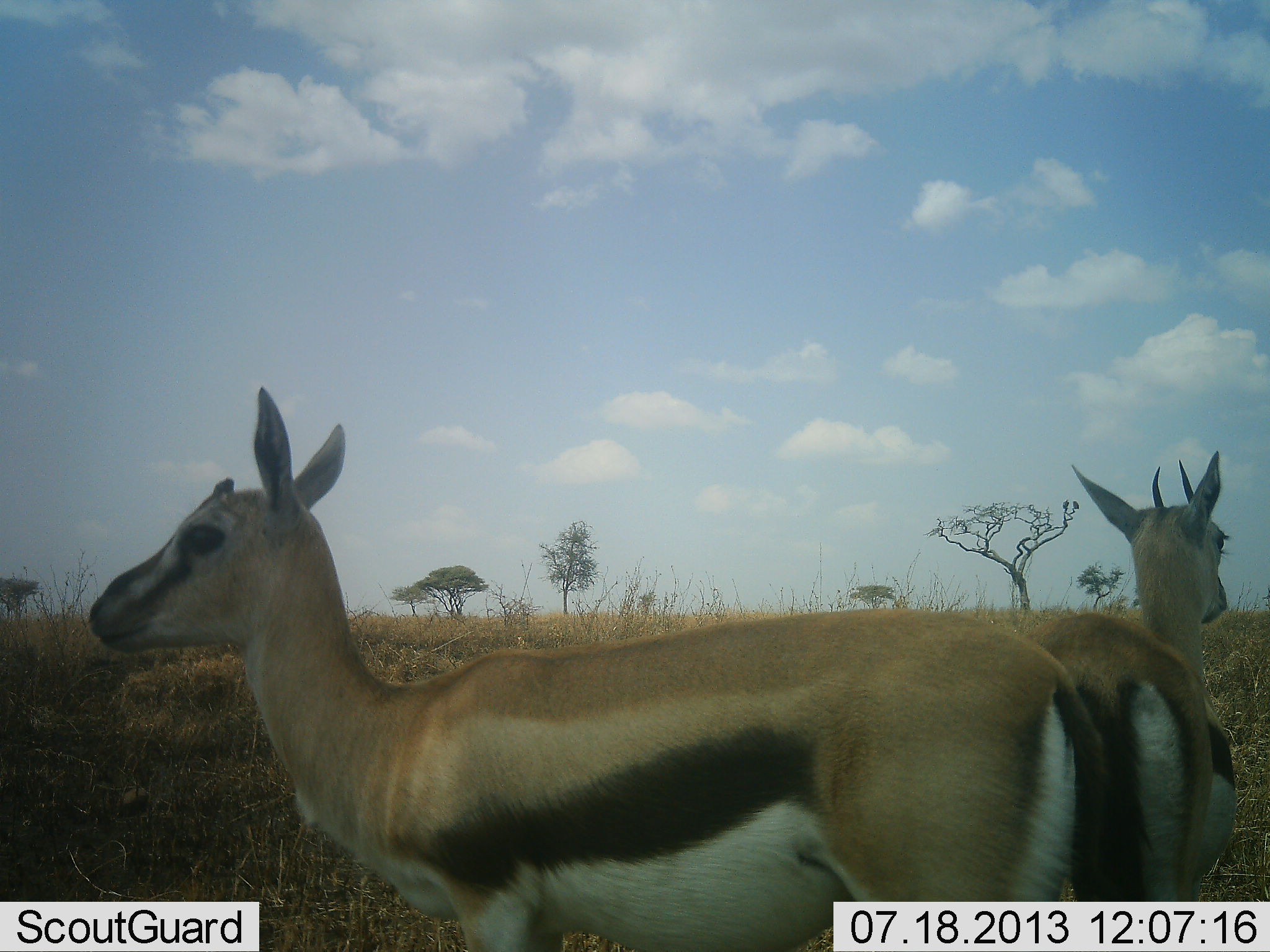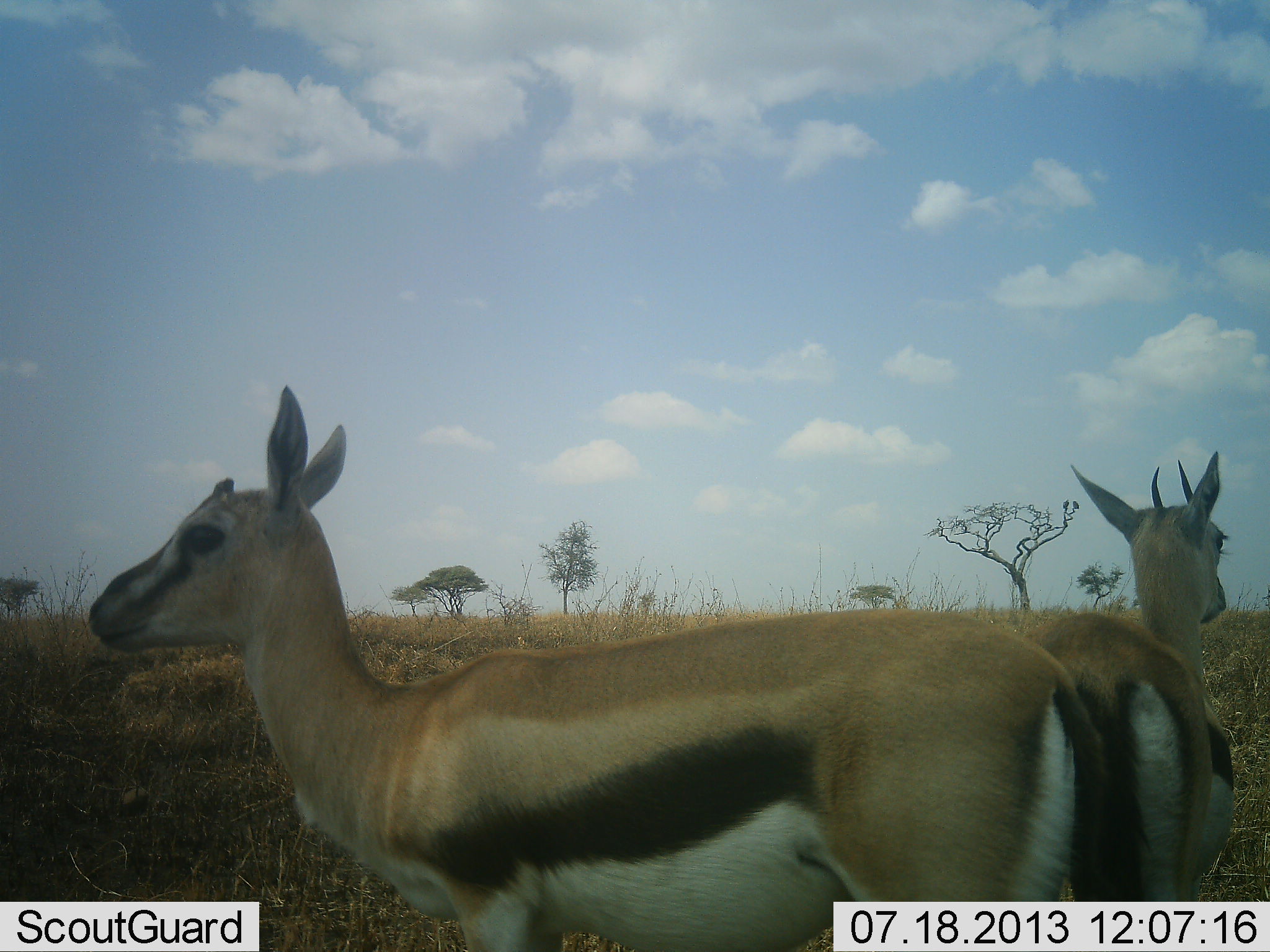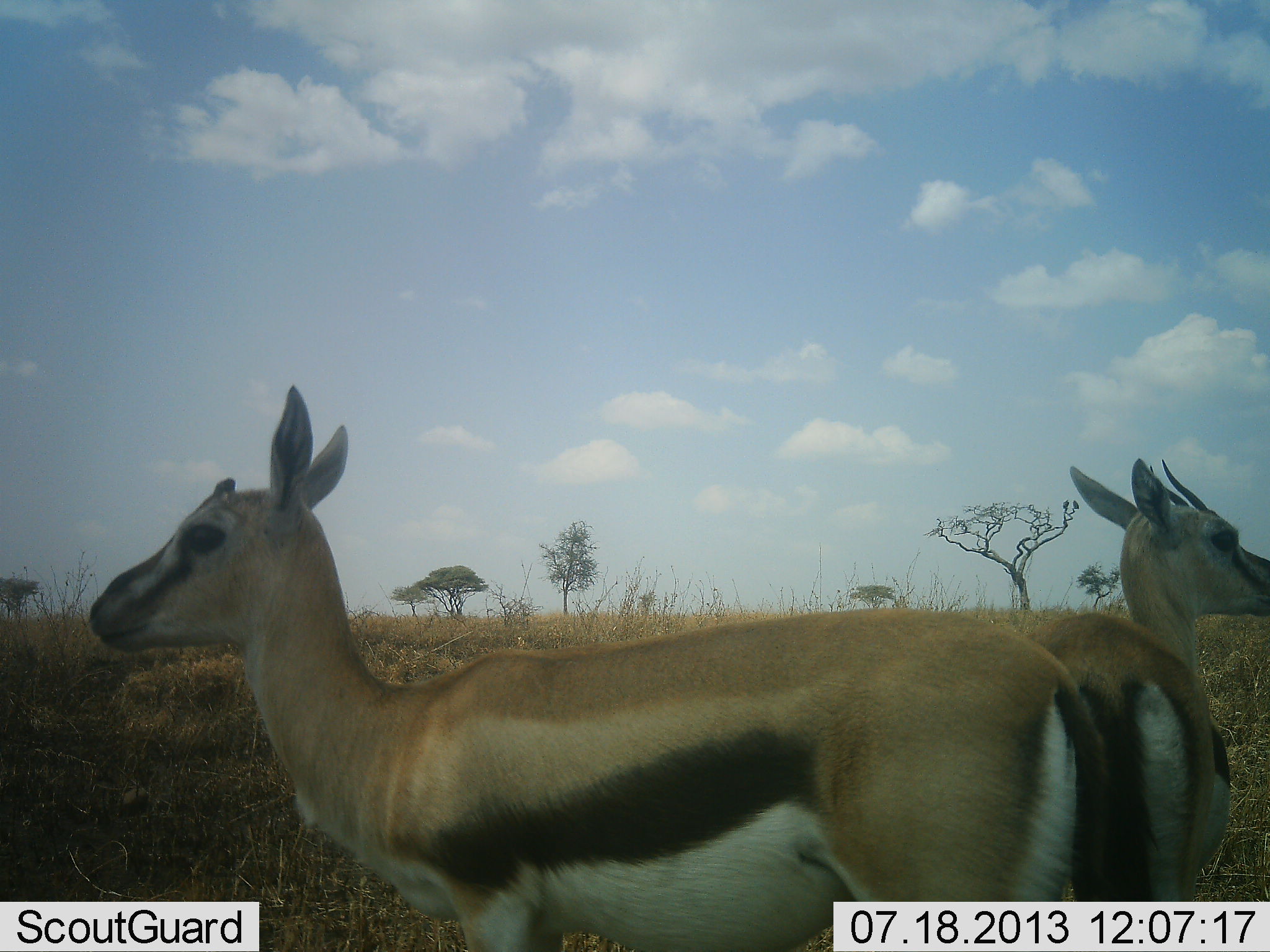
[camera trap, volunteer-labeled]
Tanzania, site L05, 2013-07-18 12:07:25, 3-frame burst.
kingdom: Animalia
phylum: Chordata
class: Mammalia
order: Artiodactyla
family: Bovidae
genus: Eudorcas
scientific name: Eudorcas thomsonii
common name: thomson's gazelle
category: gazellethomsons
Gazellethomsons (thomson's gazelle) (Eudorcas thomsonii), count 2. Behavior (volunteer vote fractions): standing 100%, resting 3%, moving 3%, interacting 3%. Young present (vote fraction): 3%. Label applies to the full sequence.